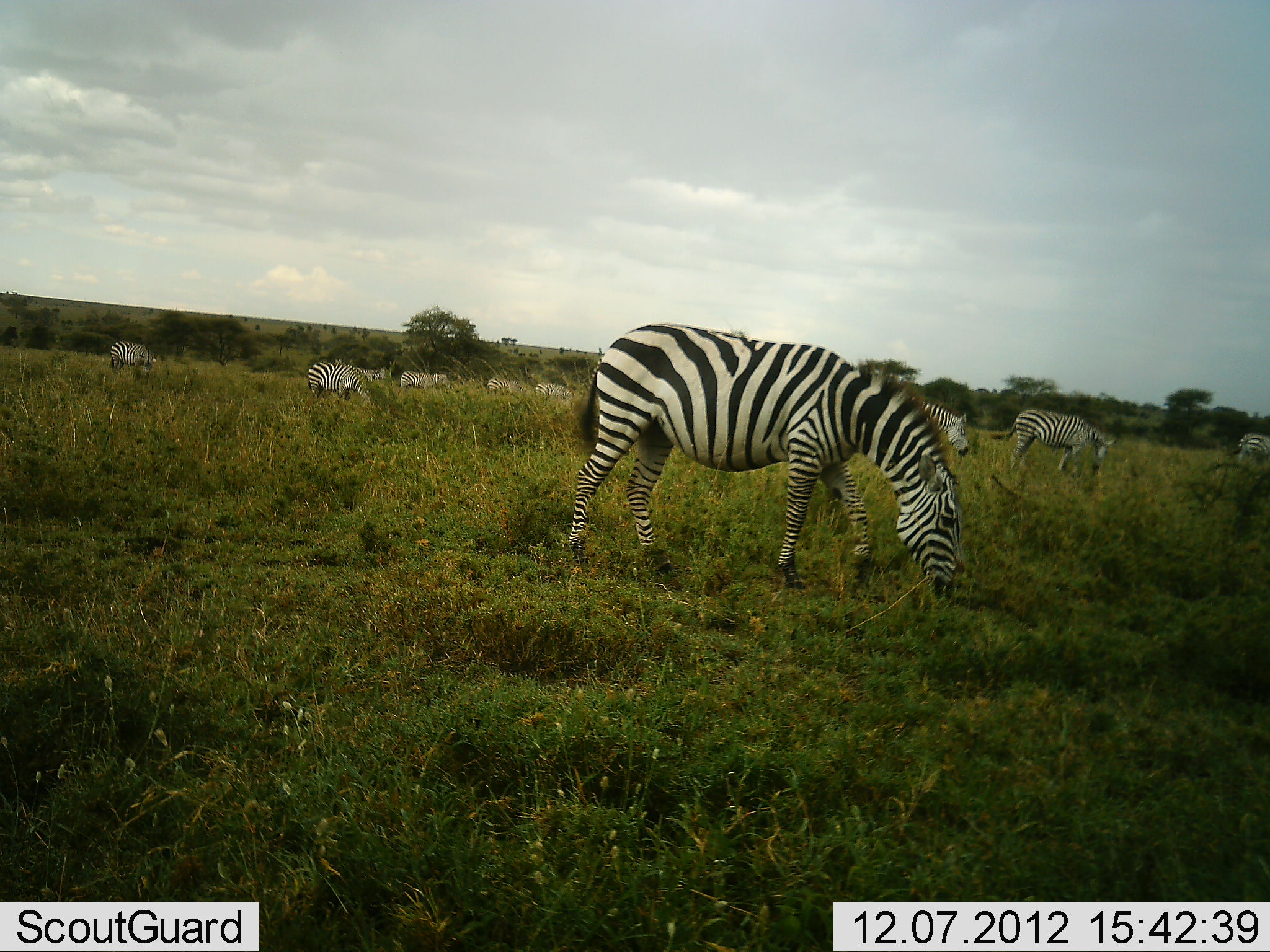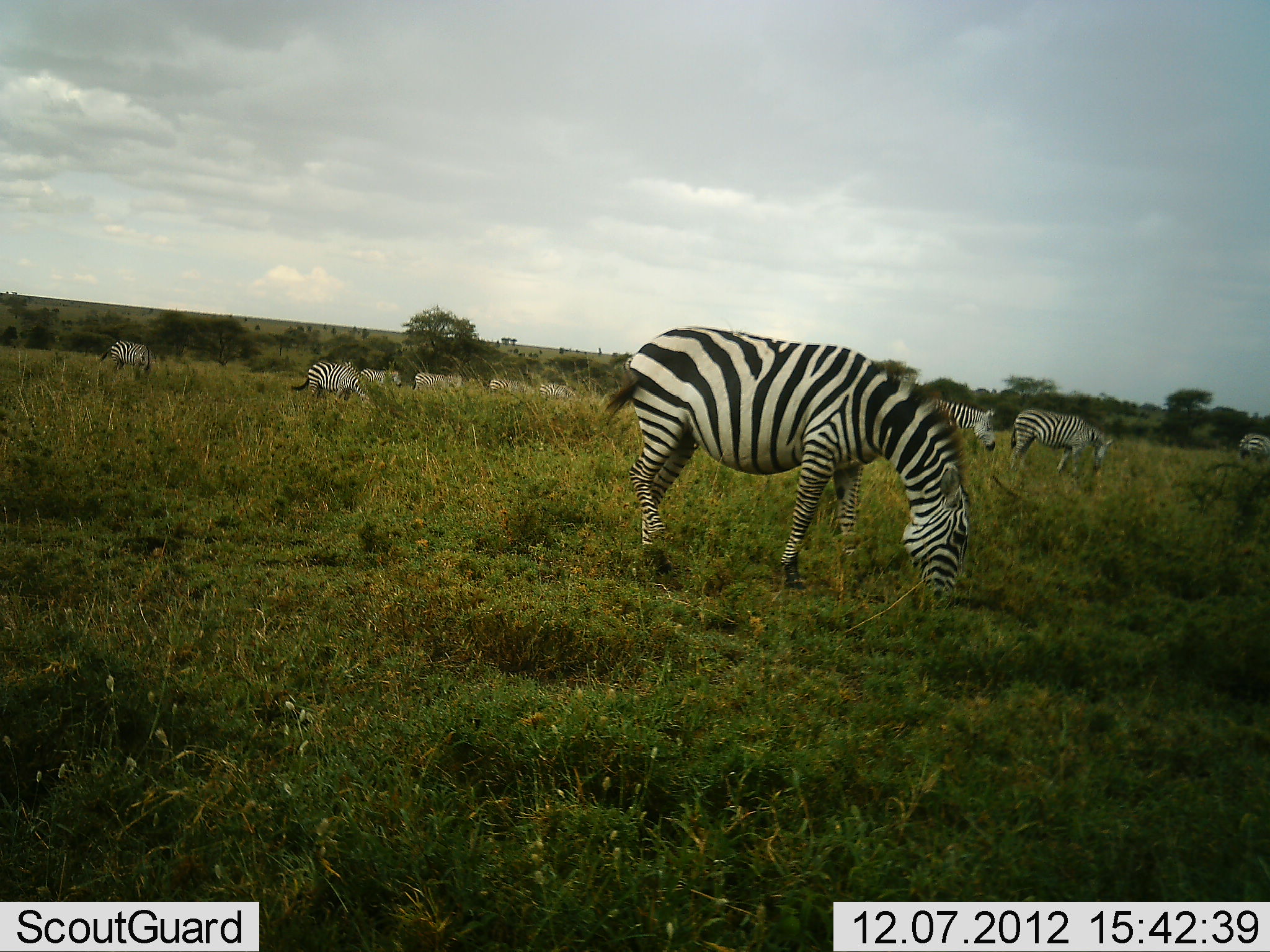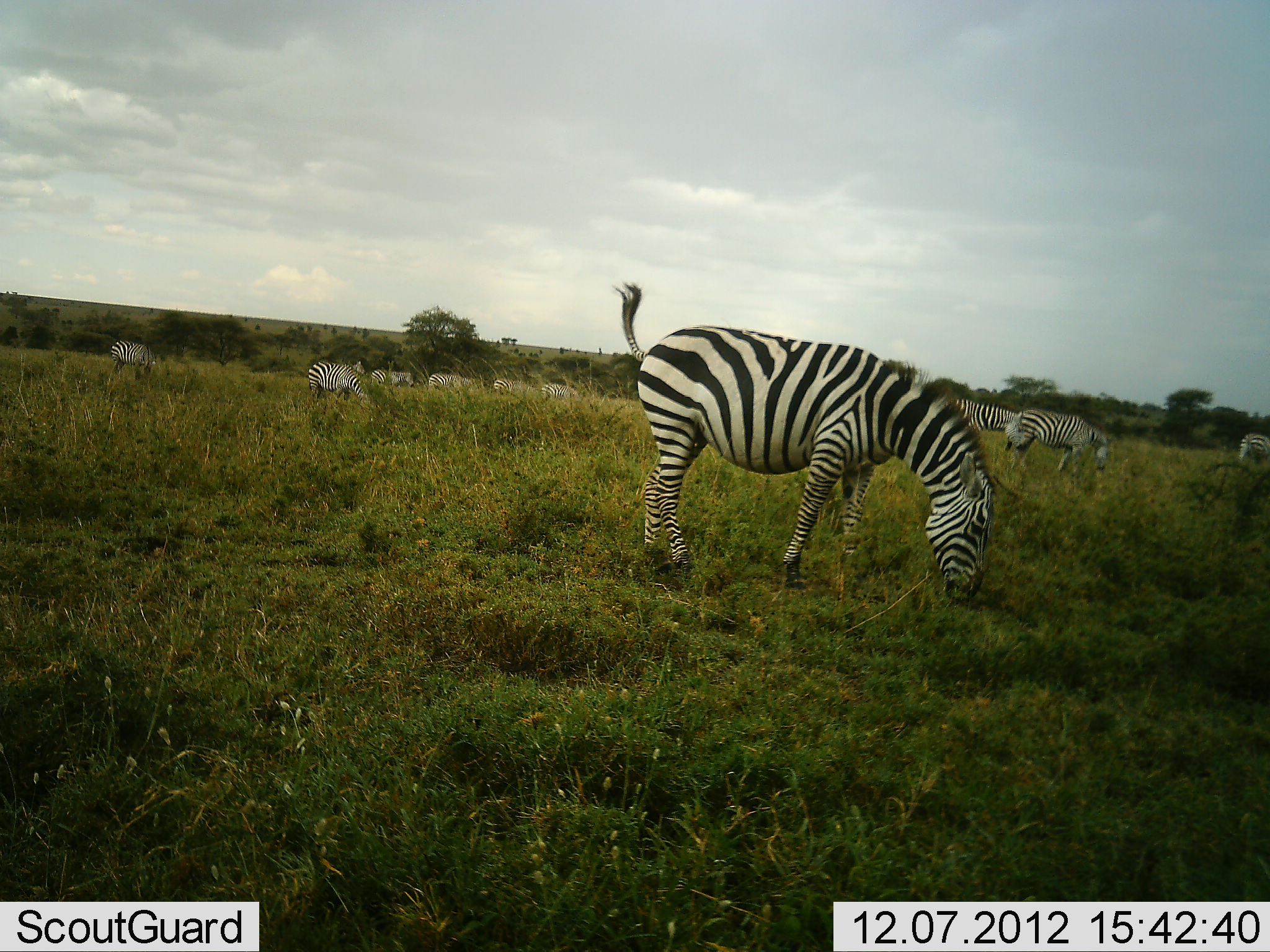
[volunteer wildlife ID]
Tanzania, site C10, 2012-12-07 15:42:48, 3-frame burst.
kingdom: Animalia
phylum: Chordata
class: Mammalia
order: Perissodactyla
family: Equidae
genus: Equus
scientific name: Equus quagga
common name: plains zebra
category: zebra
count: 10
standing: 60%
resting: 10%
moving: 80%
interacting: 0%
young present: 0%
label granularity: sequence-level